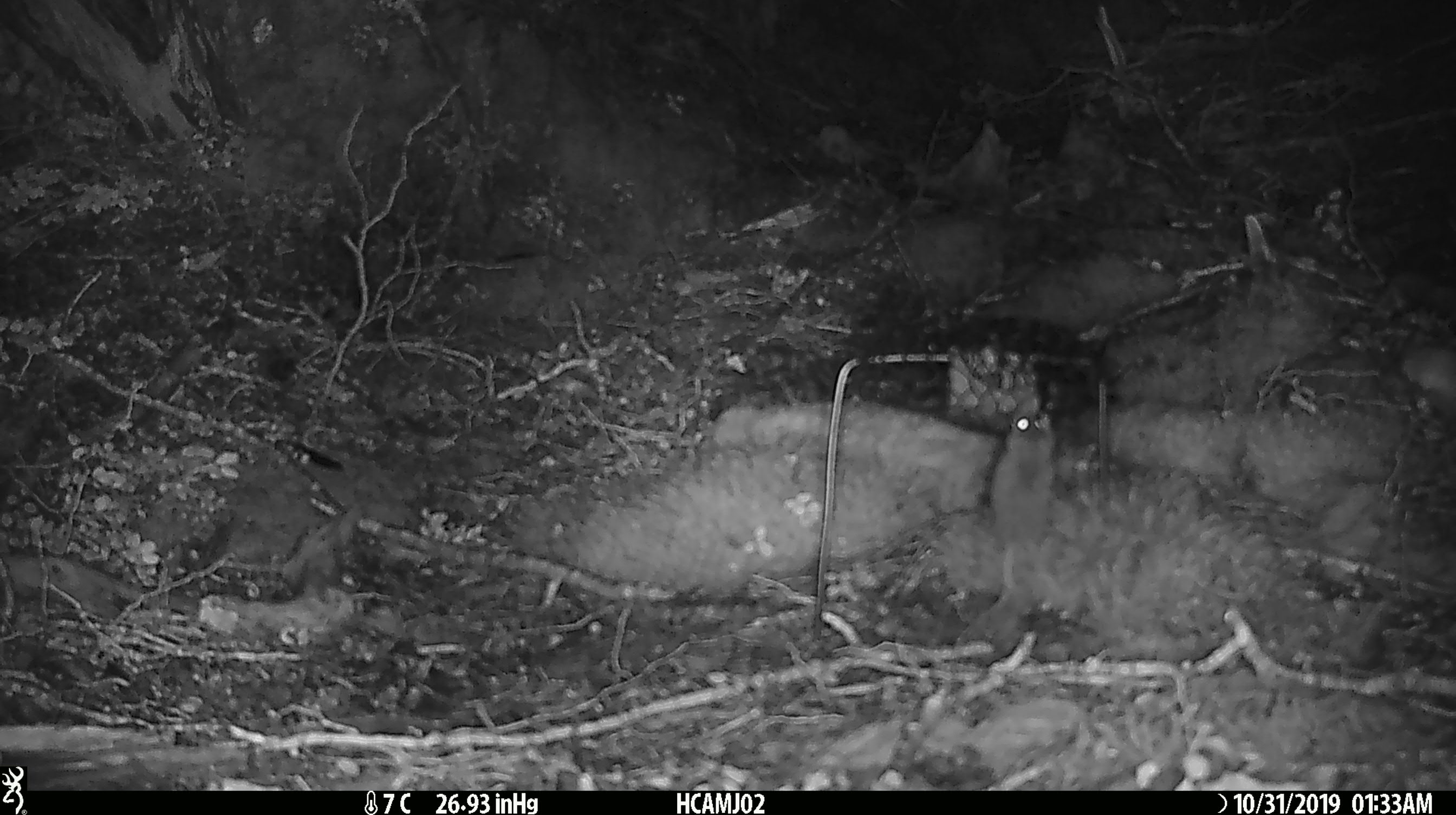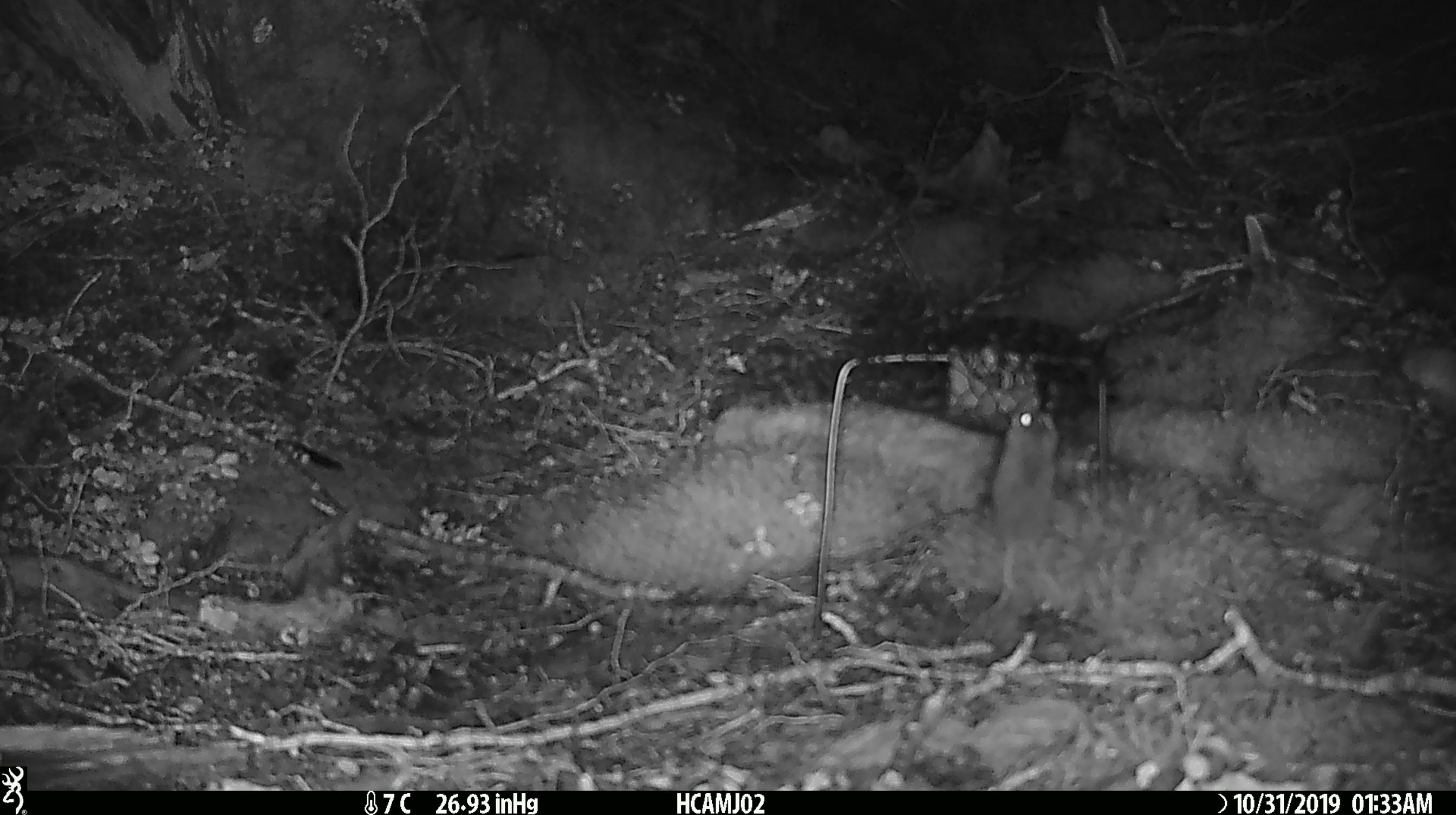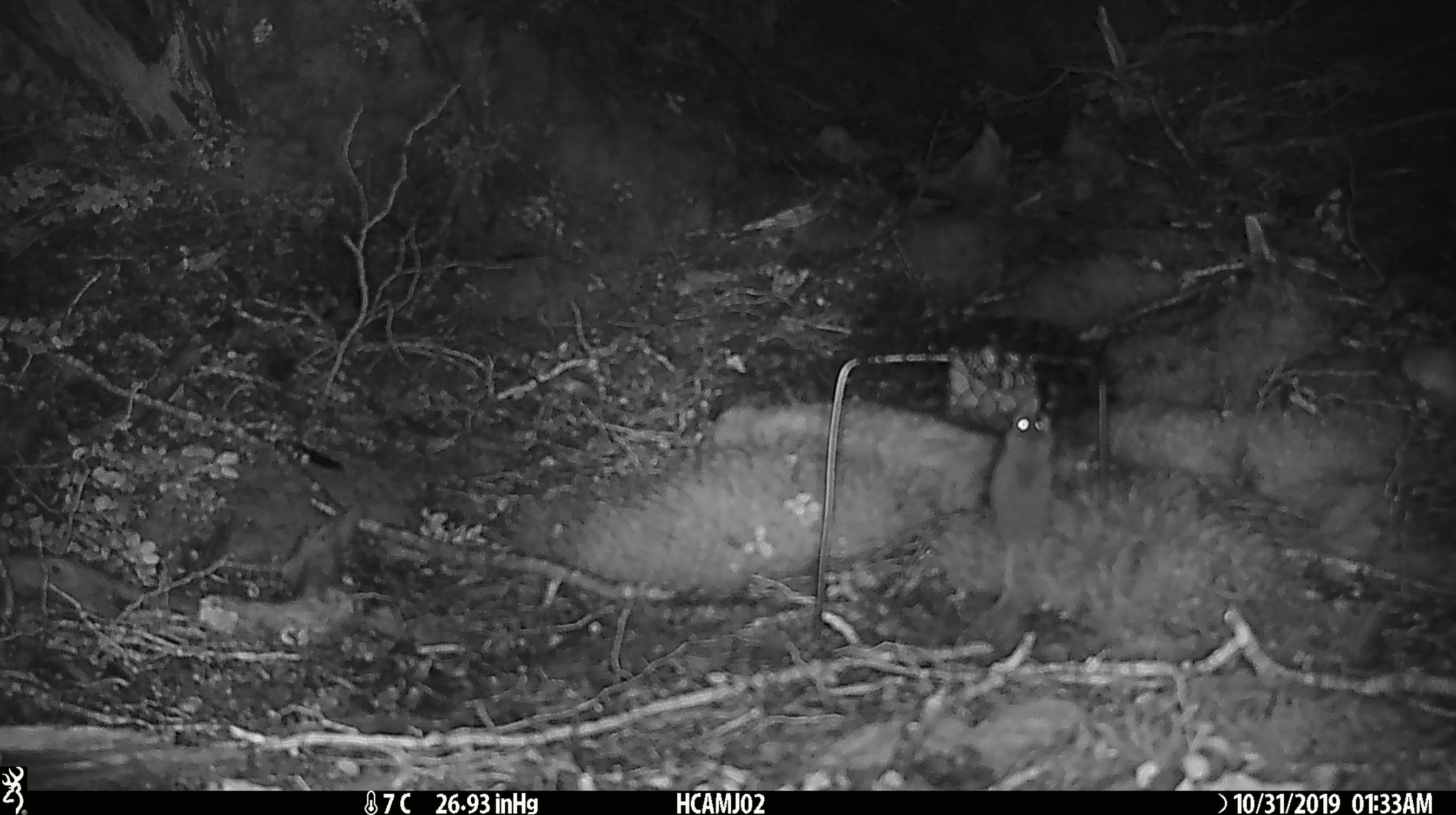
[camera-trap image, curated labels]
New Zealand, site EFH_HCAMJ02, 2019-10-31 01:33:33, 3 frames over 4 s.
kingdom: Animalia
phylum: Chordata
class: Mammalia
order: Rodentia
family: Muridae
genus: Mus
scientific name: Mus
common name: mouse